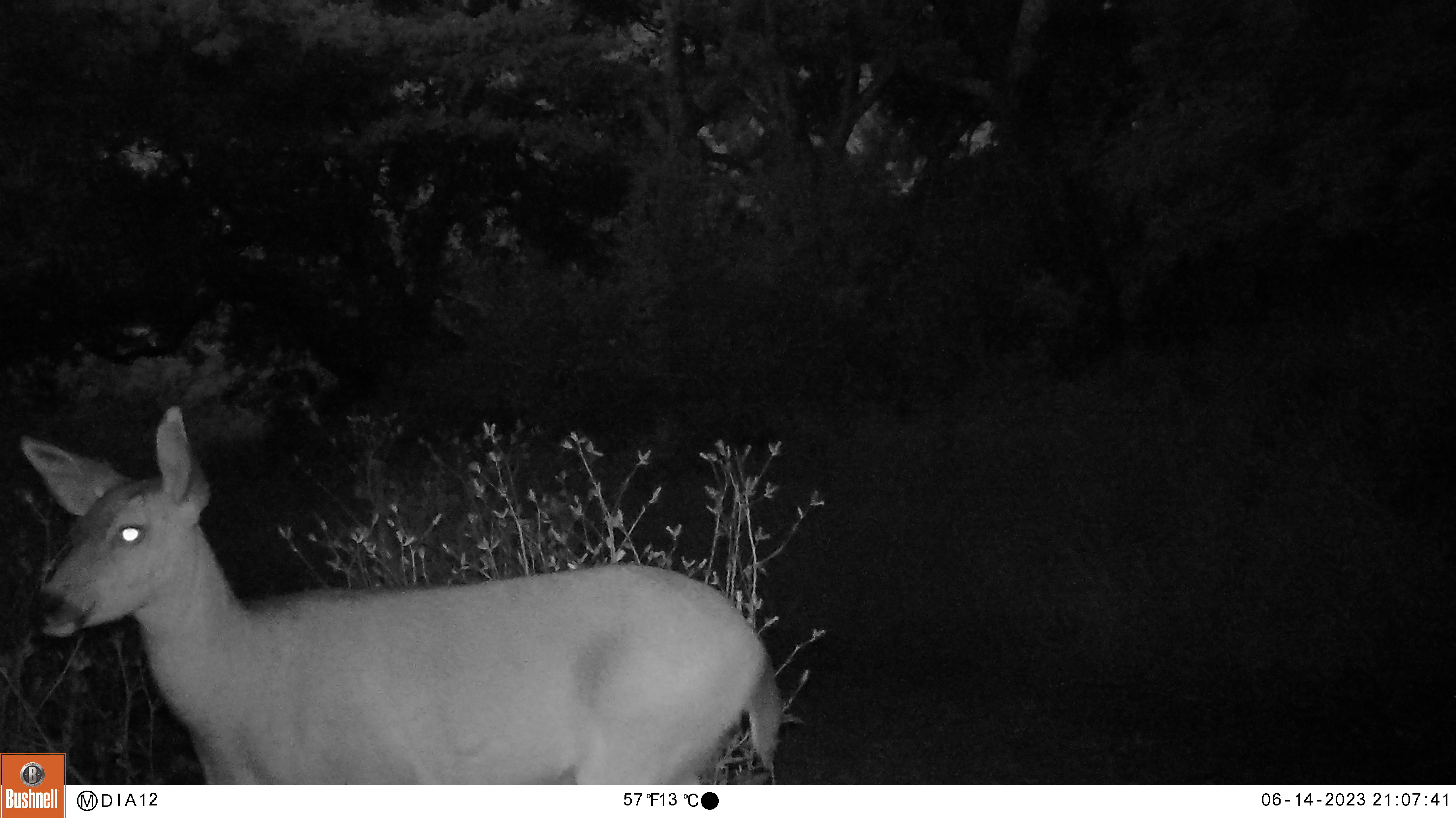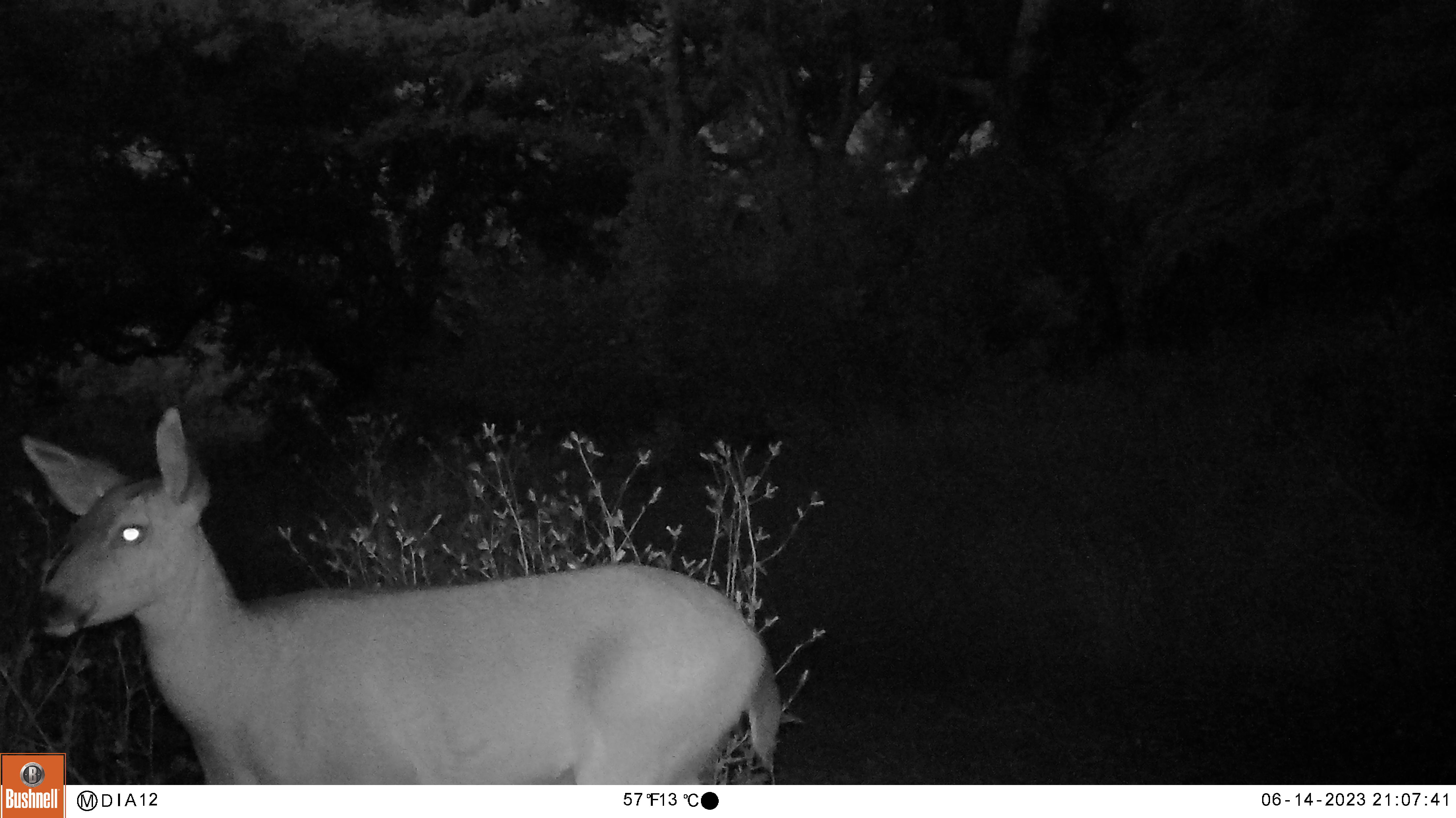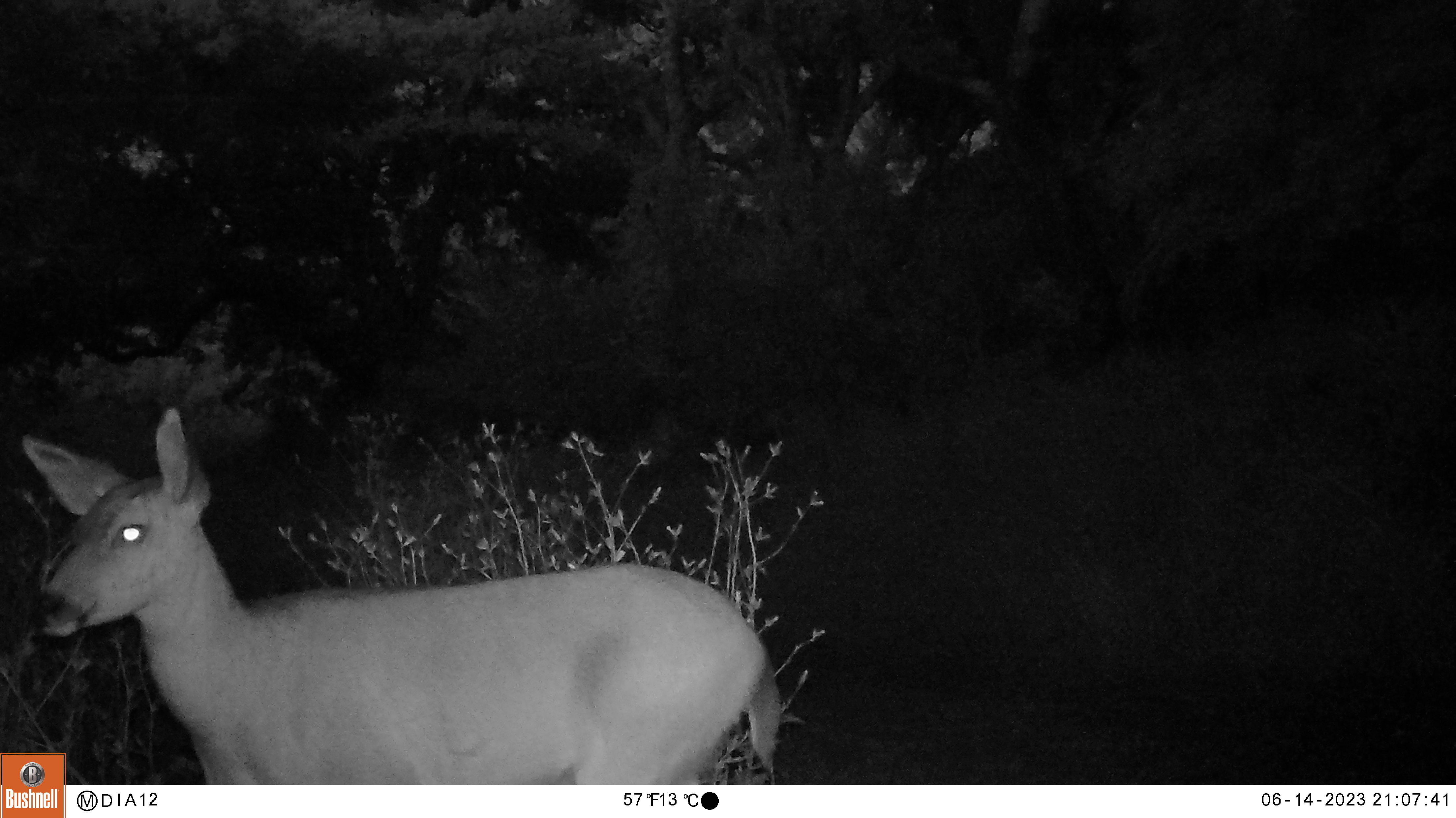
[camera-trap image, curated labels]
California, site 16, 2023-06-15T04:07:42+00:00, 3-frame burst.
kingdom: Animalia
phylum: Chordata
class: Mammalia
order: Artiodactyla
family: Cervidae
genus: Odocoileus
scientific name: Odocoileus hemionus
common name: mule deer